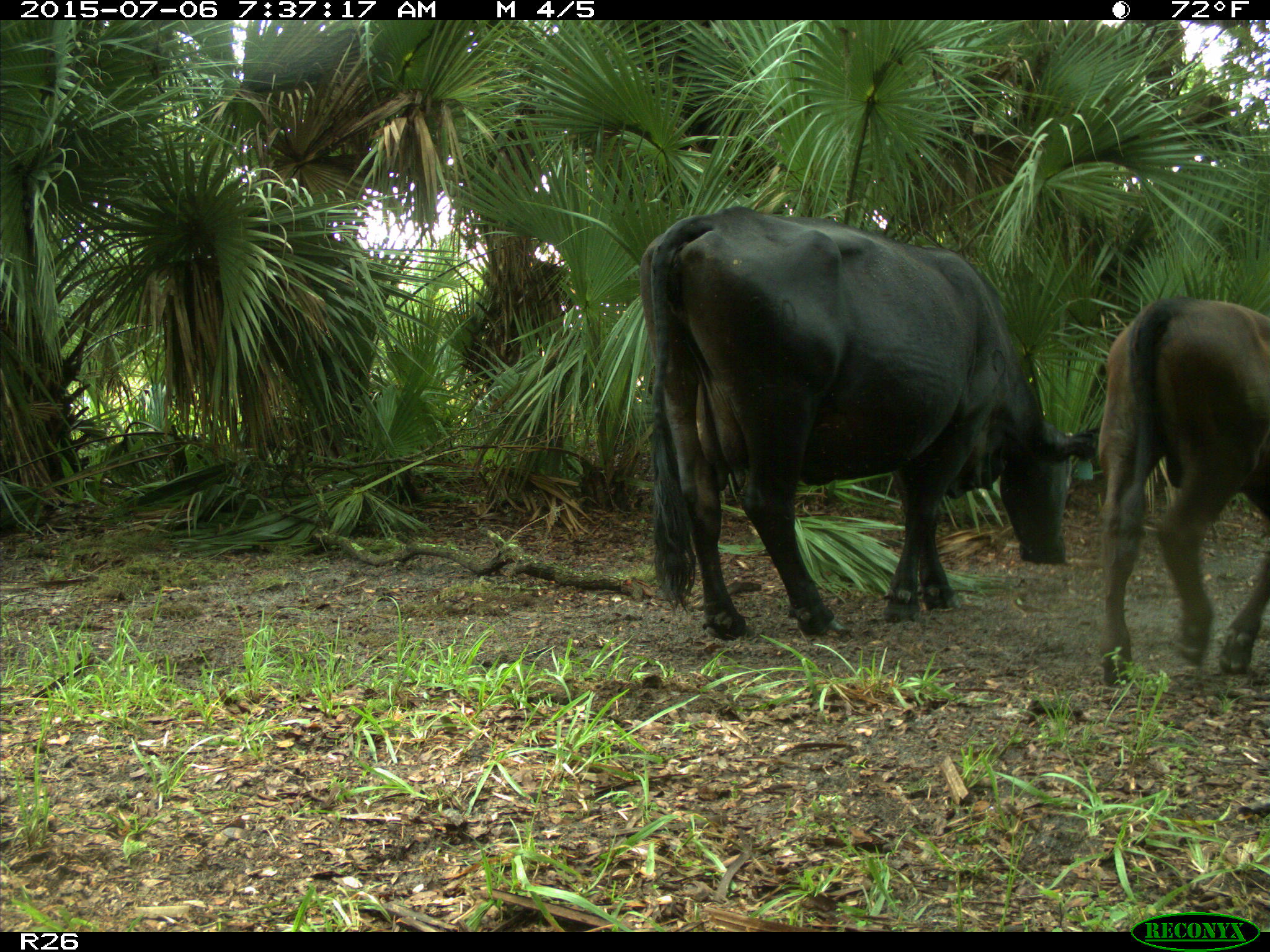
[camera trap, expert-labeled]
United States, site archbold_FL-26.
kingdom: Animalia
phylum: Chordata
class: Mammalia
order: Artiodactyla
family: Bovidae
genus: Bos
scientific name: Bos taurus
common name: domestic cow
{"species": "Bos taurus (domestic cow)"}